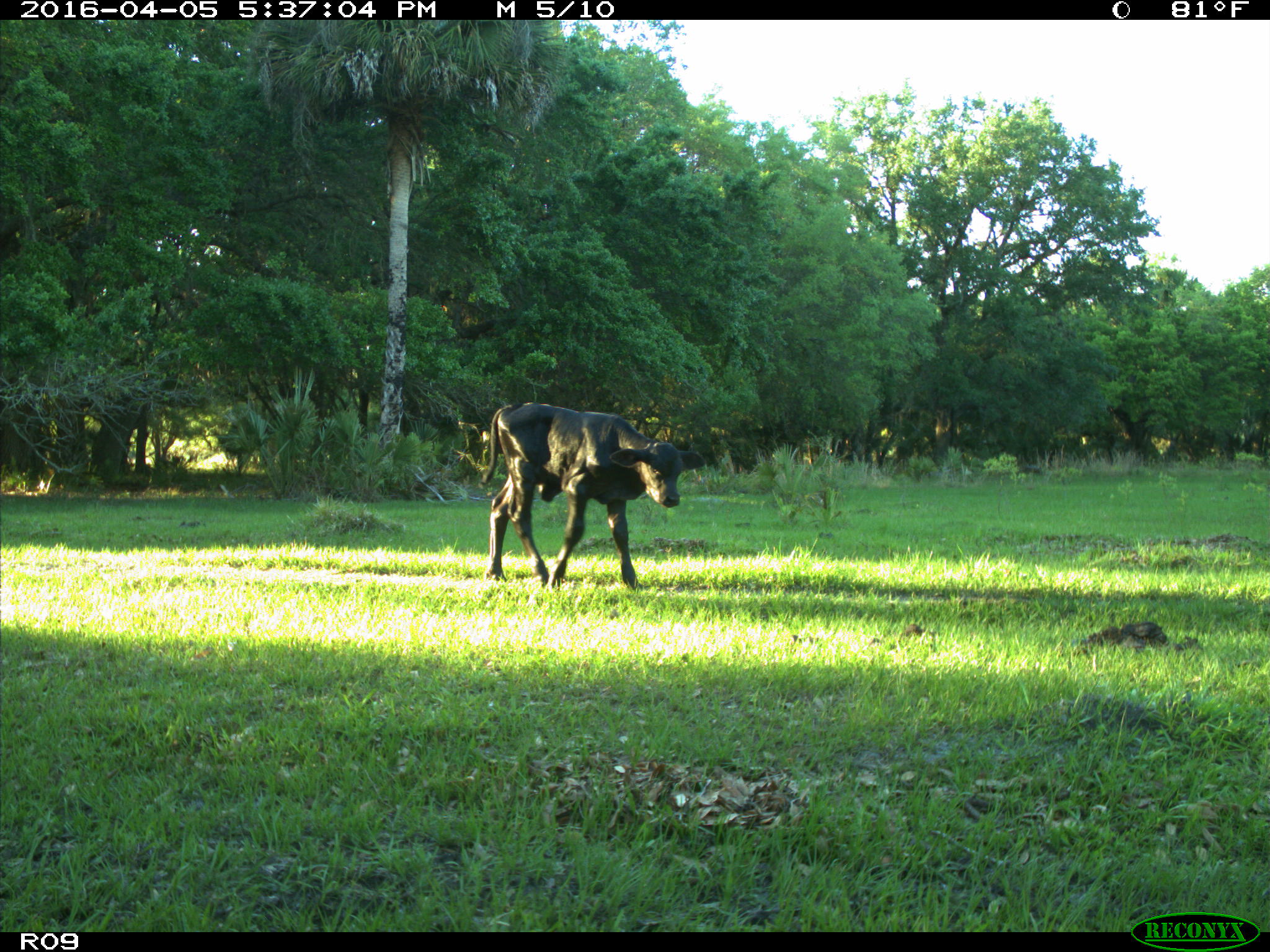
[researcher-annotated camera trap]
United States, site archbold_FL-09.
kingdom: Animalia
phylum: Chordata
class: Mammalia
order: Artiodactyla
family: Bovidae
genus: Bos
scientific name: Bos taurus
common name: domestic cow